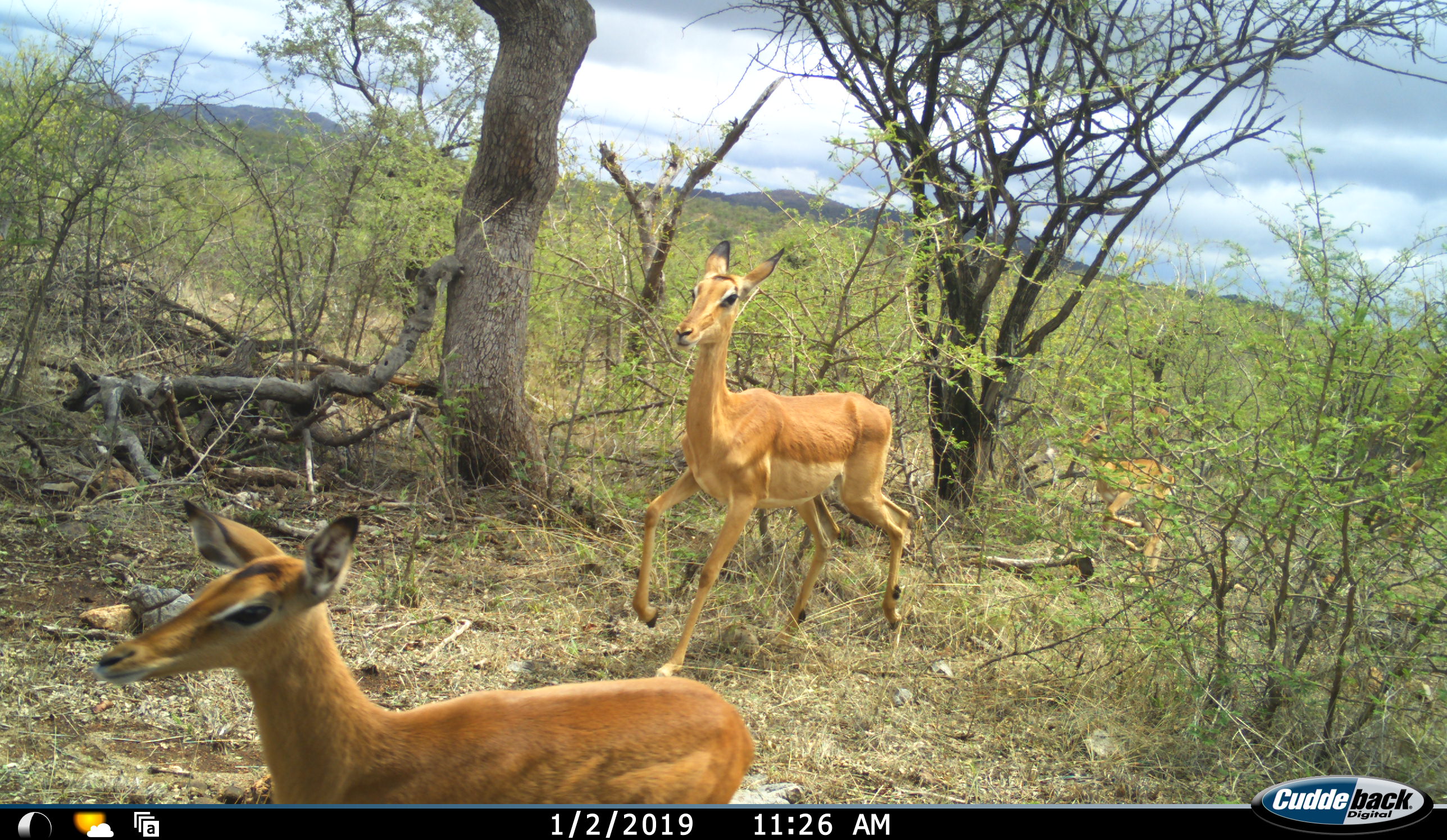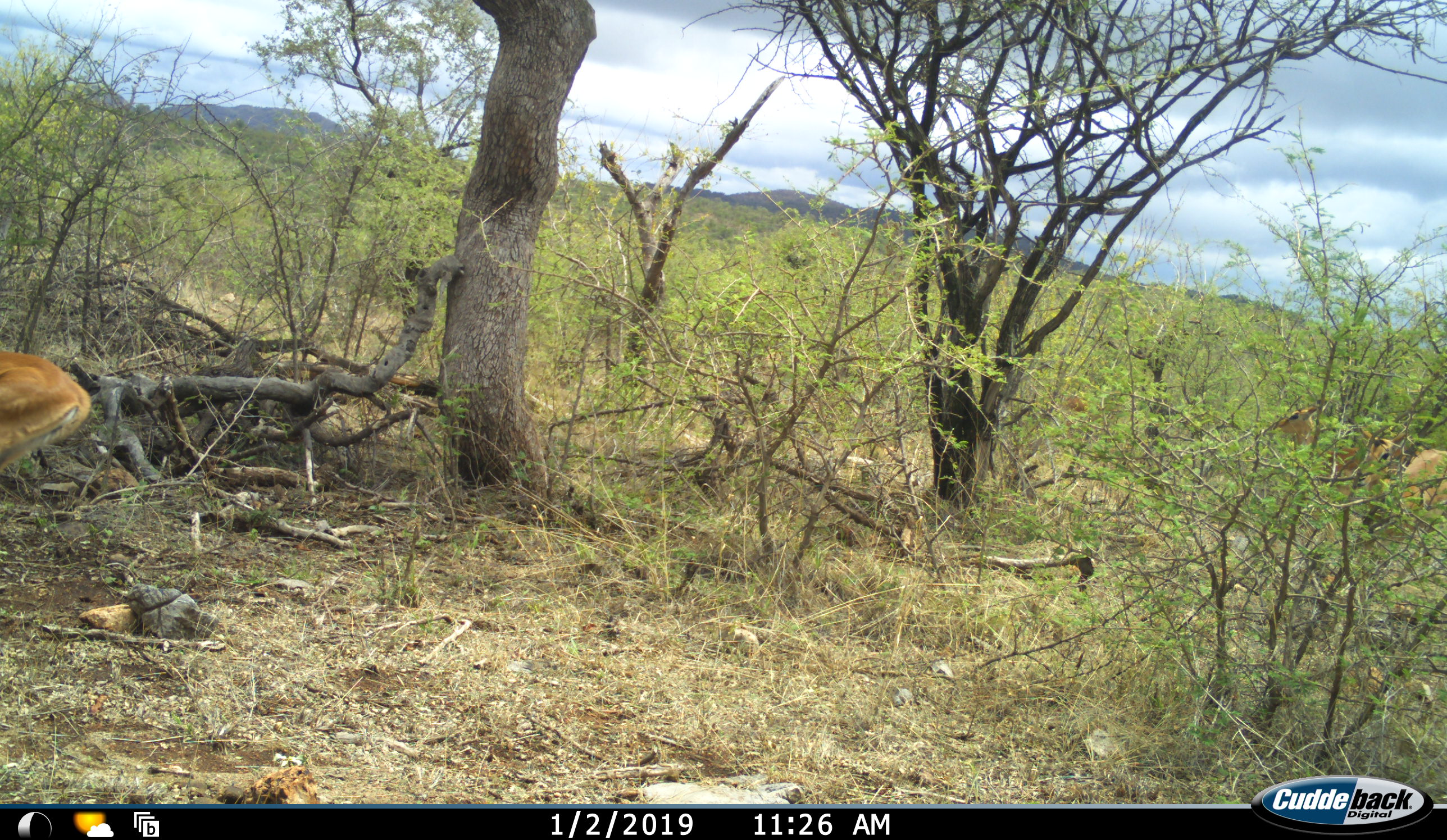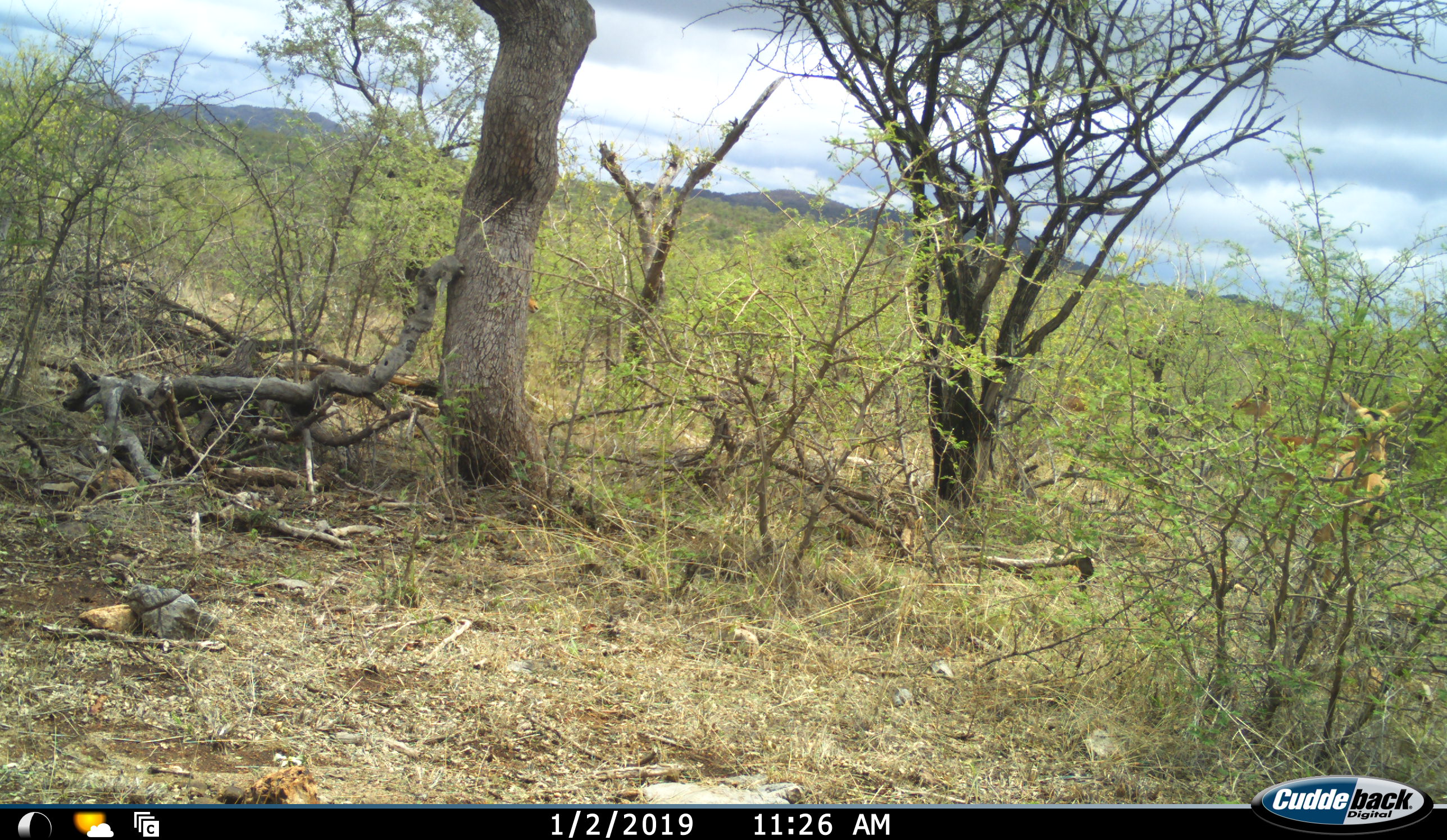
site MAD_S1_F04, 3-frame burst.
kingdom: Animalia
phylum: Chordata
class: Mammalia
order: Artiodactyla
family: Bovidae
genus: Aepyceros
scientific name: Aepyceros melampus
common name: impala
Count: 4.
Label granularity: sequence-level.